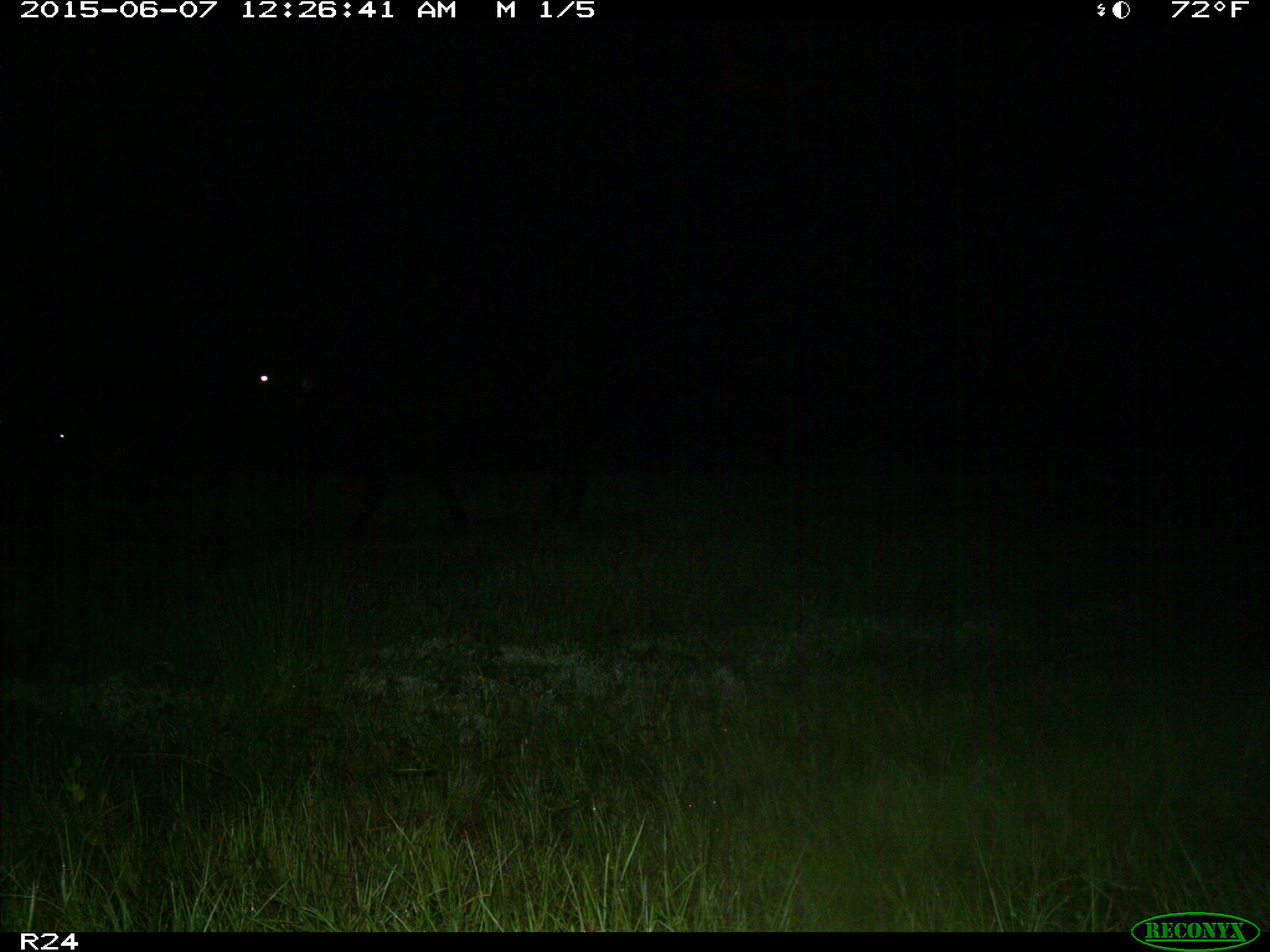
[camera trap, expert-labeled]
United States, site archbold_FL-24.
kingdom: Animalia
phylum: Chordata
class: Mammalia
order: Artiodactyla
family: Bovidae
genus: Bos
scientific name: Bos taurus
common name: domestic cow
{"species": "Bos taurus (domestic cow)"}